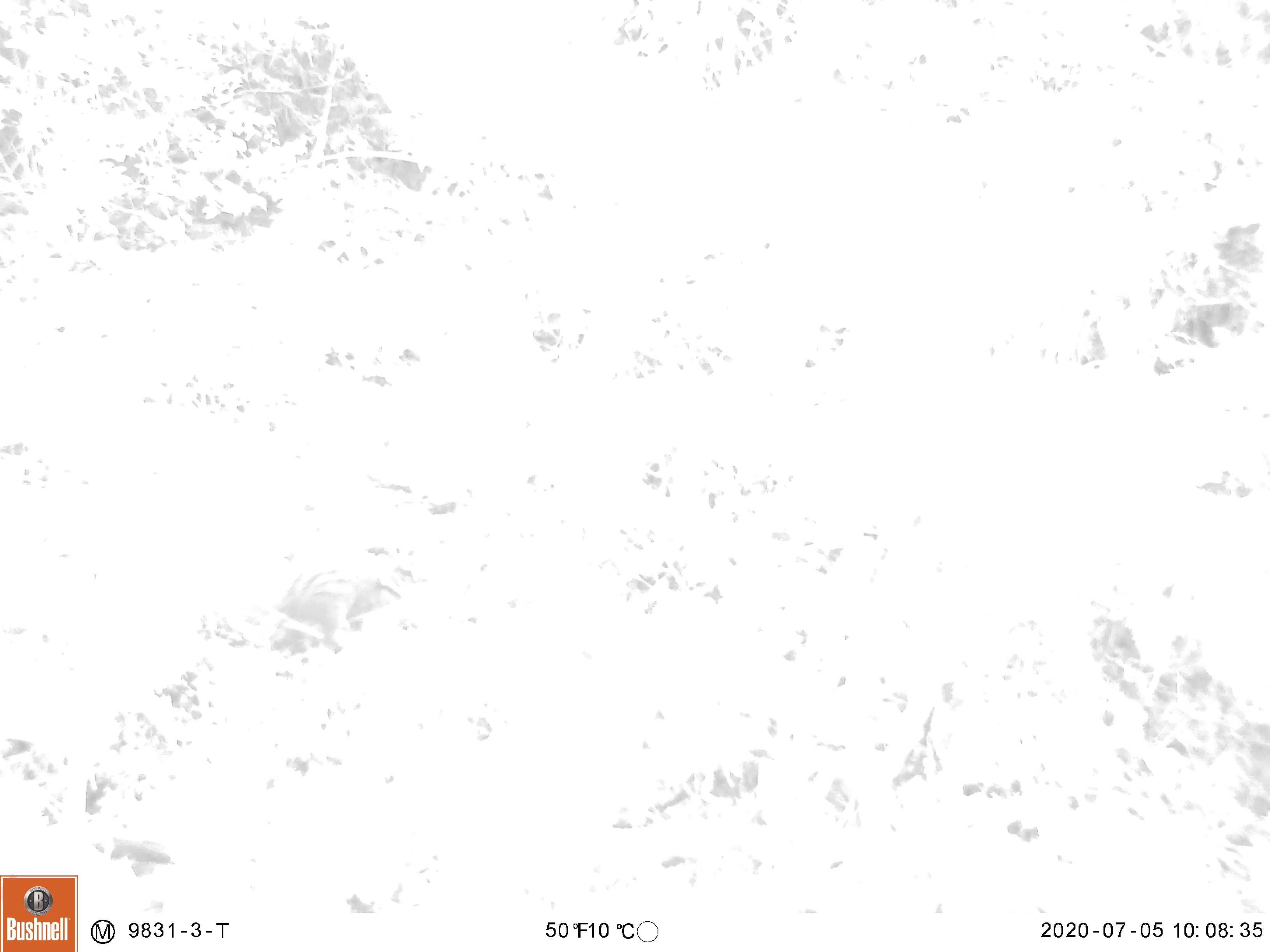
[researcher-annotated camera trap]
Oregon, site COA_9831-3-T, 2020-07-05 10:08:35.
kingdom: Animalia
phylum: Chordata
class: Mammalia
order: Rodentia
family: Sciuridae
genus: Neotamias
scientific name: Neotamias townsendii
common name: townsend's chipmunk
Townsend's chipmunk (Neotamias townsendii).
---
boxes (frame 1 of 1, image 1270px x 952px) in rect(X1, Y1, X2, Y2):
townsend's chipmunk: rect(271, 561, 403, 656)